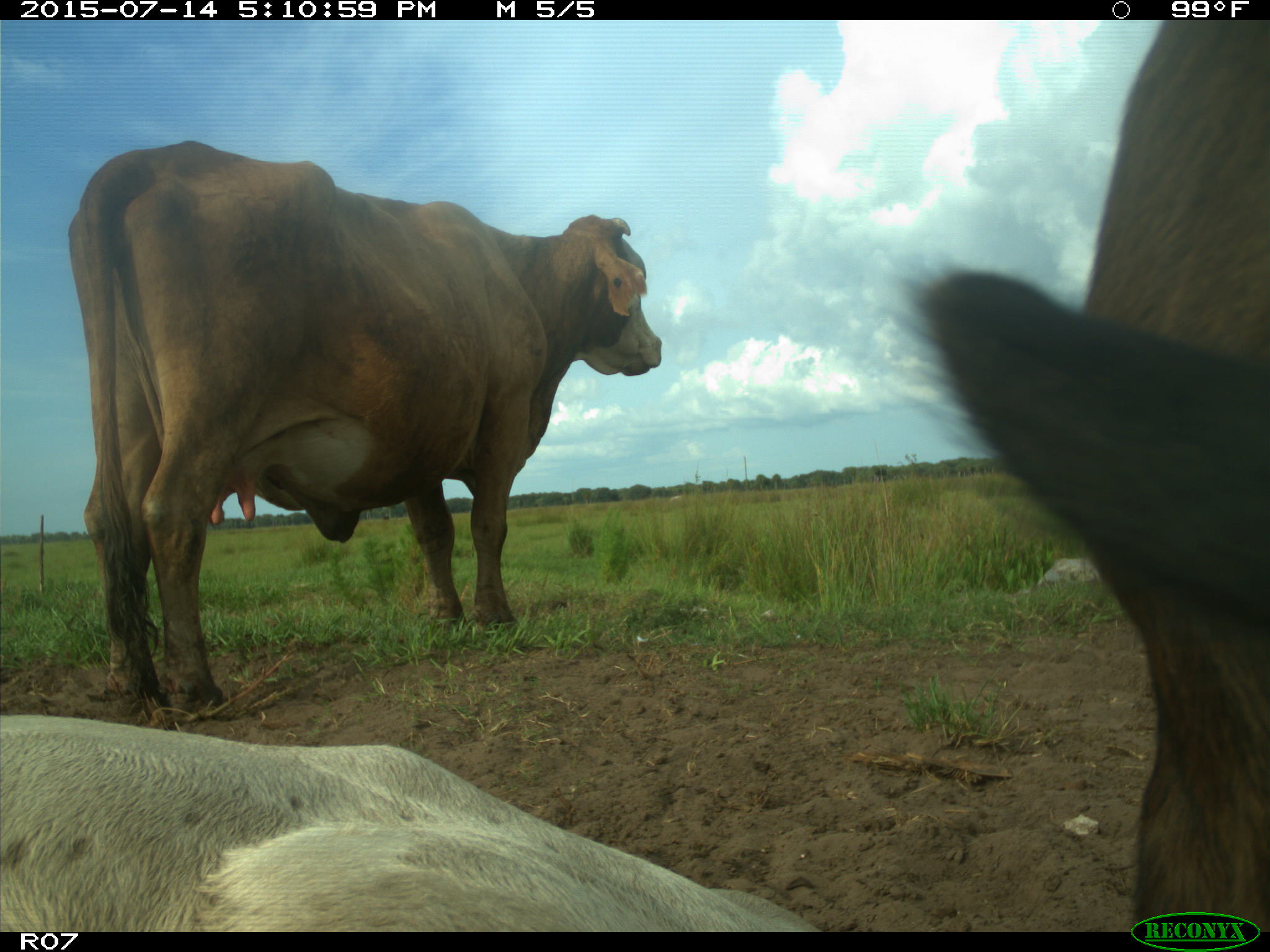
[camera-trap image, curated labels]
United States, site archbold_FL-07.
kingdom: Animalia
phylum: Chordata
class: Mammalia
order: Artiodactyla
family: Bovidae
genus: Bos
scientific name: Bos taurus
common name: domestic cow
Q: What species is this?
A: Bos taurus (domestic cow).